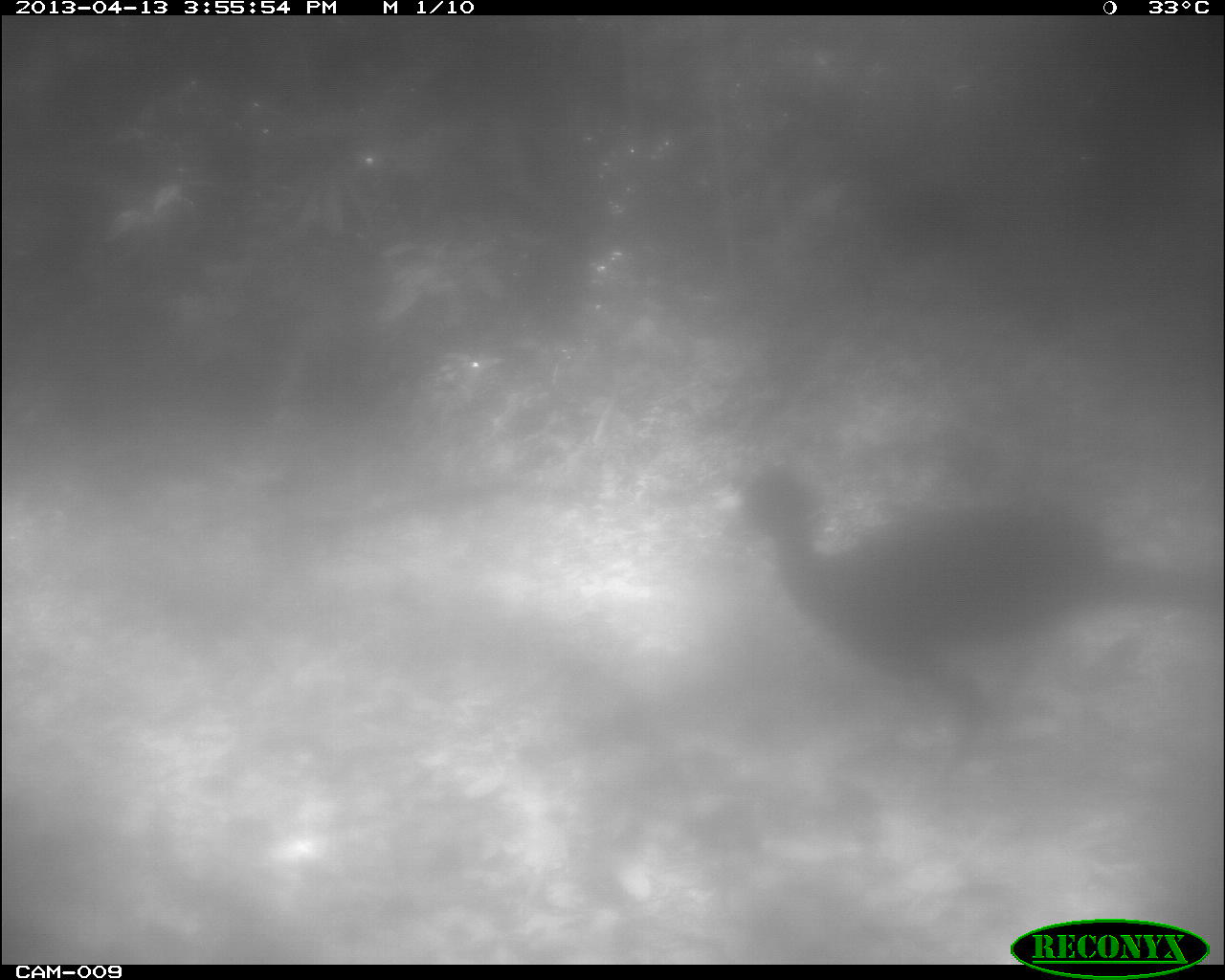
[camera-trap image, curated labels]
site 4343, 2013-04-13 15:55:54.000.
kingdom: Animalia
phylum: Chordata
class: Aves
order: Galliformes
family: Cracidae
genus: Crax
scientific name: Crax rubra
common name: great curassow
Crax rubra (great curassow), count 2.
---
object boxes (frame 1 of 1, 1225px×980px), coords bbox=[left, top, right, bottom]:
crax rubra: bbox=[719, 458, 1222, 772]